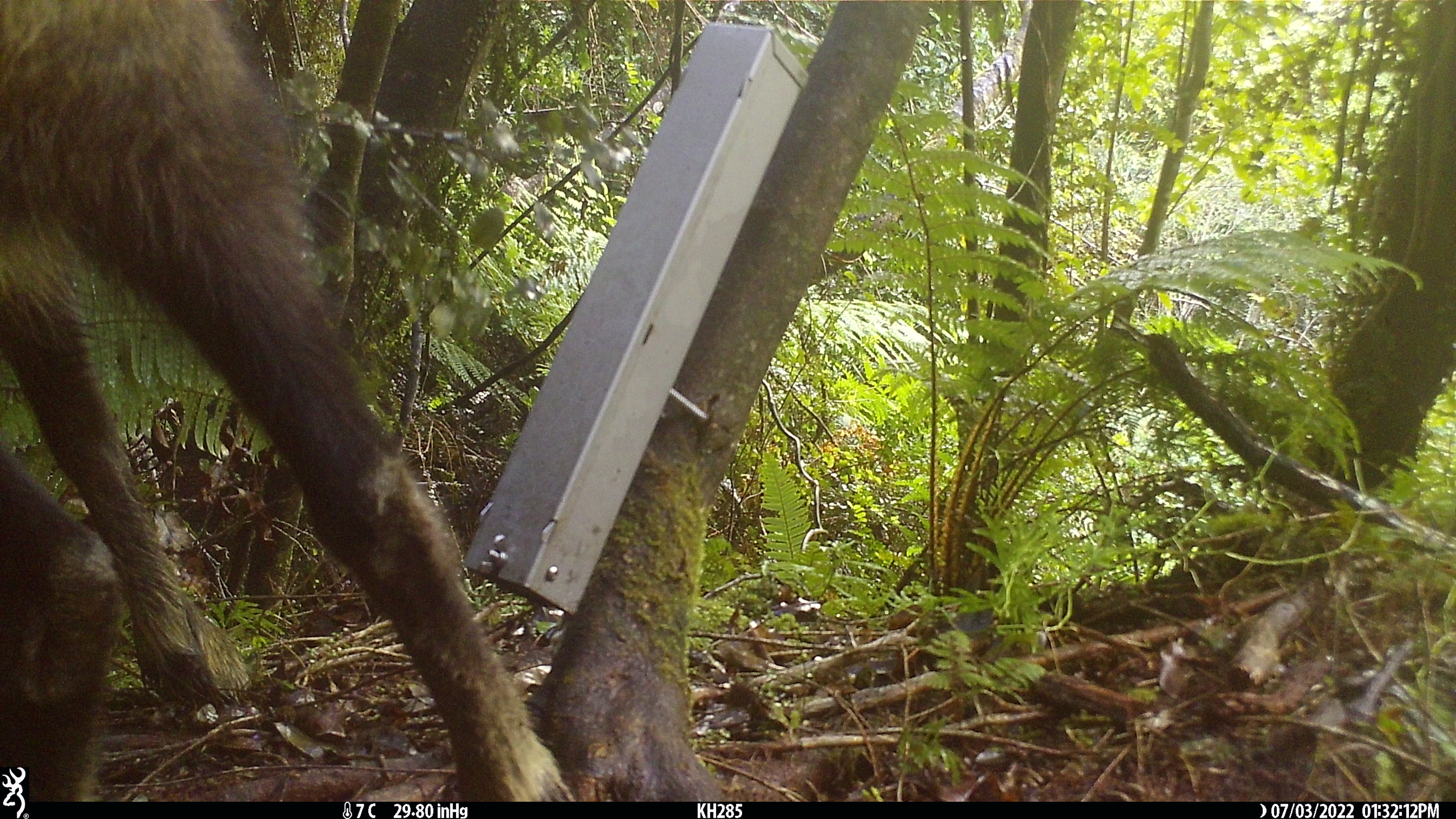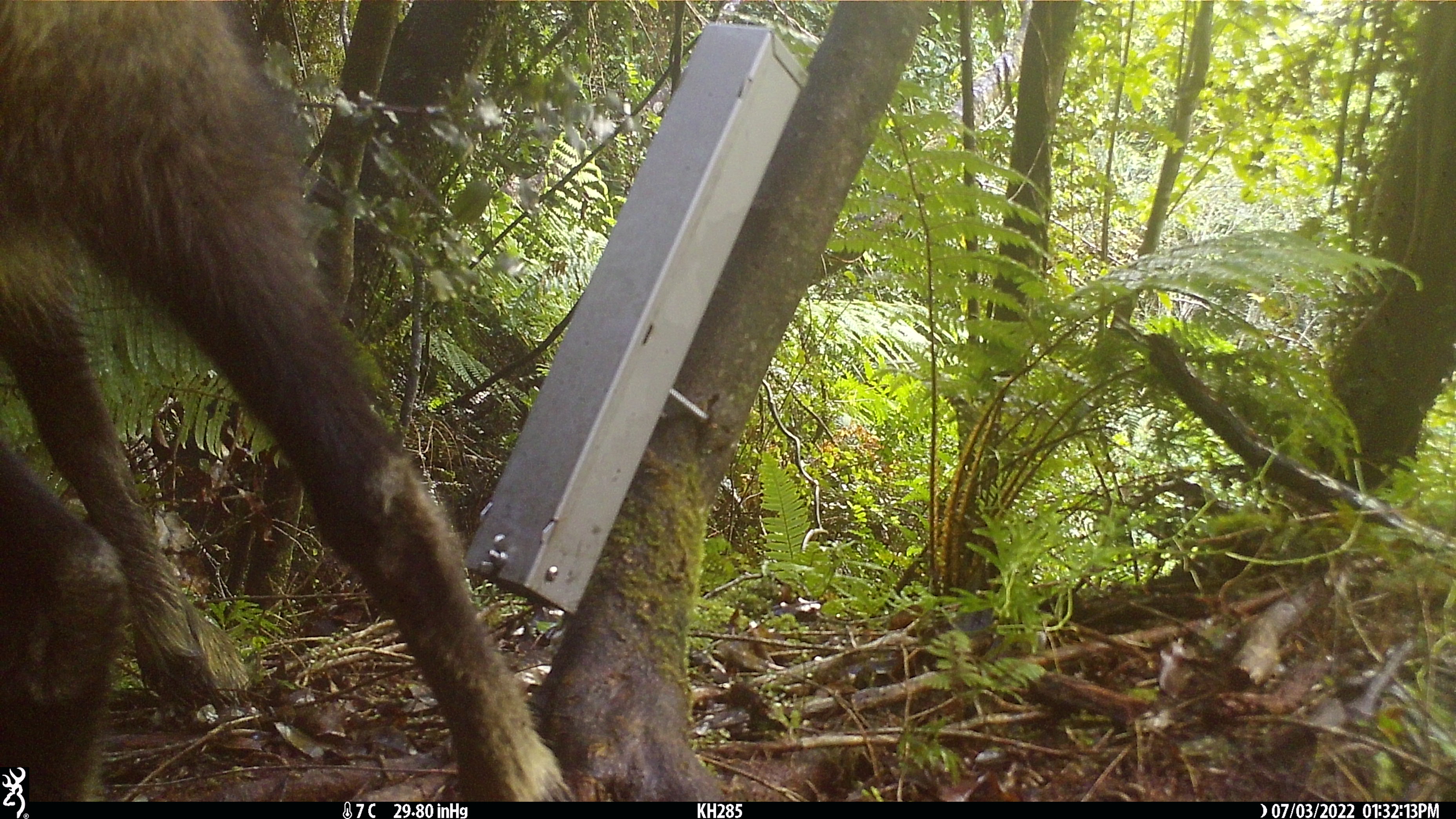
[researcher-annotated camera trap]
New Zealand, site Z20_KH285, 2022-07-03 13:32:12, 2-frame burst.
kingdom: Animalia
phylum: Chordata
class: Mammalia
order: Artiodactyla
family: Bovidae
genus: Rupicapra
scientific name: Rupicapra rupicapra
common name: alpine chamois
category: chamois